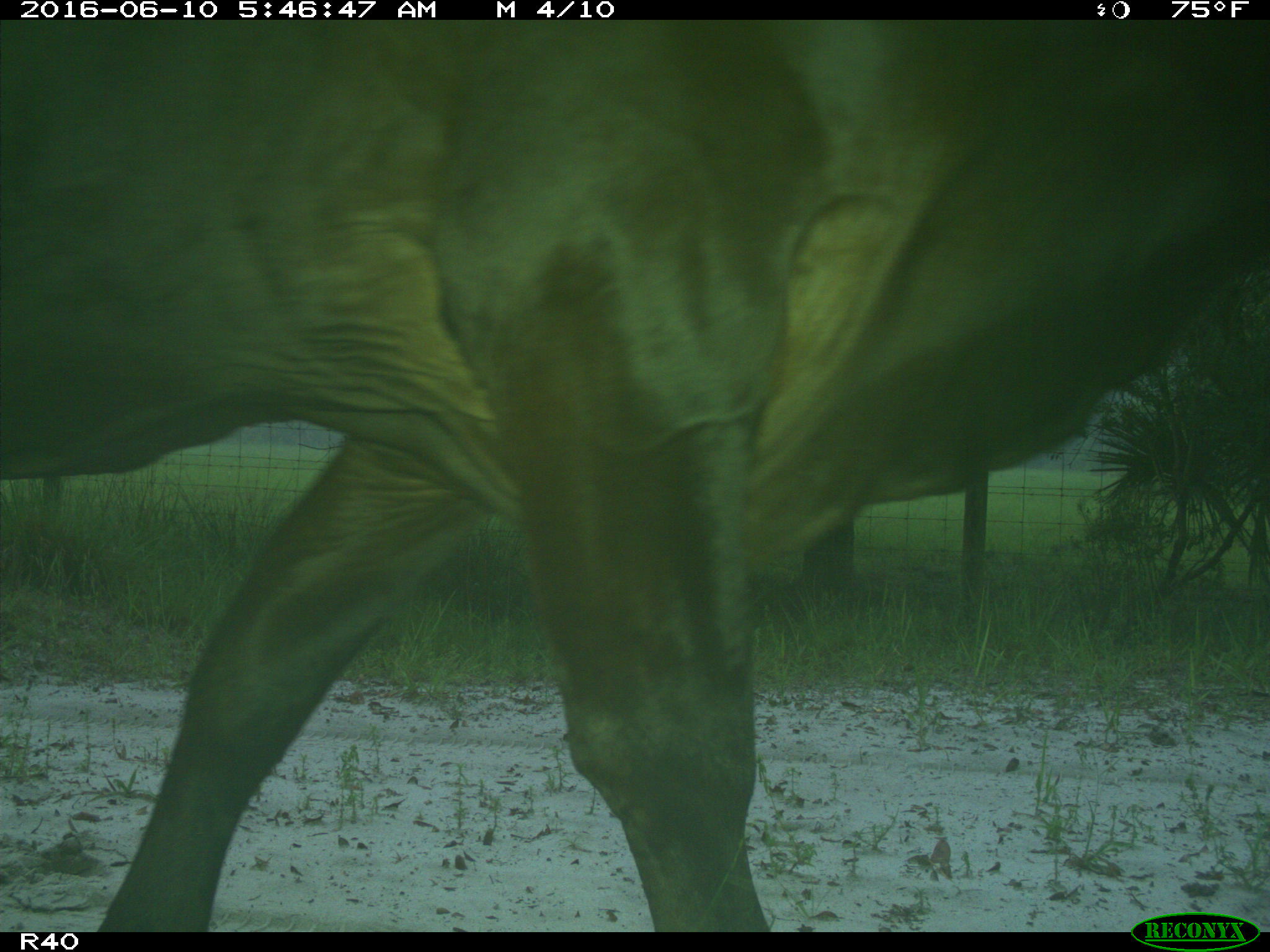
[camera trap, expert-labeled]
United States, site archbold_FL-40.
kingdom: Animalia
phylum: Chordata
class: Mammalia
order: Artiodactyla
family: Bovidae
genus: Bos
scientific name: Bos taurus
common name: domestic cow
Bos taurus (domestic cow).